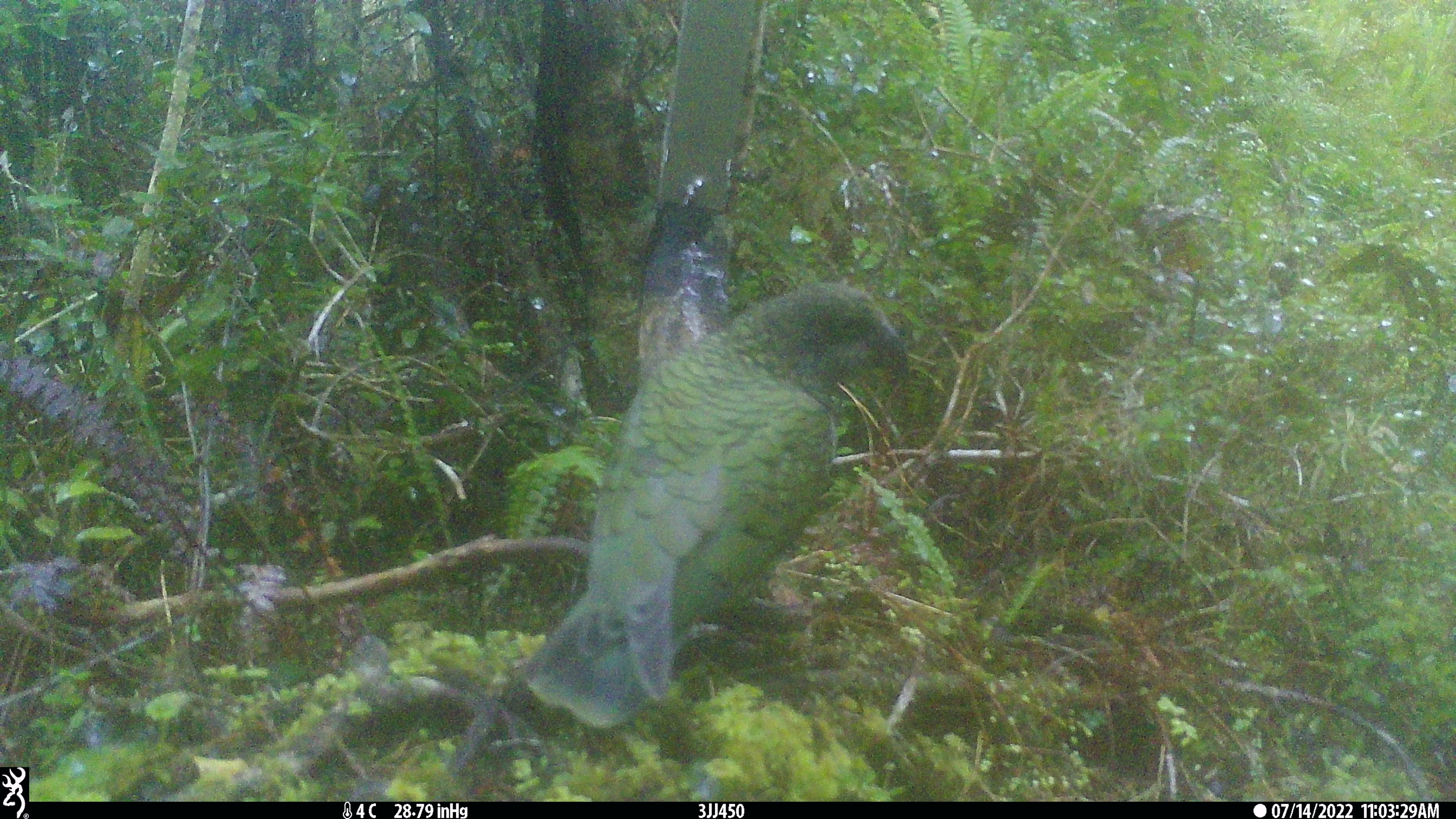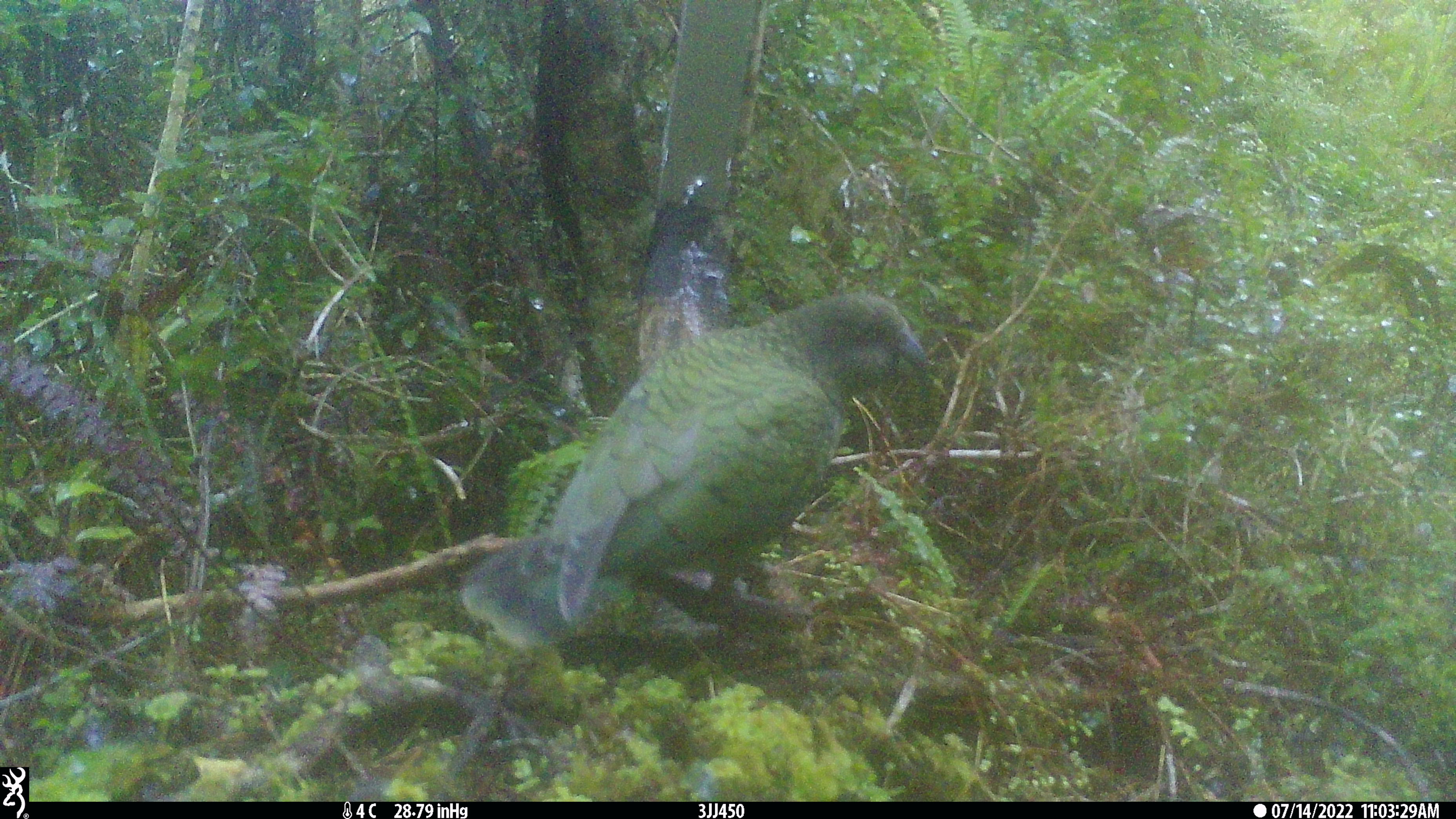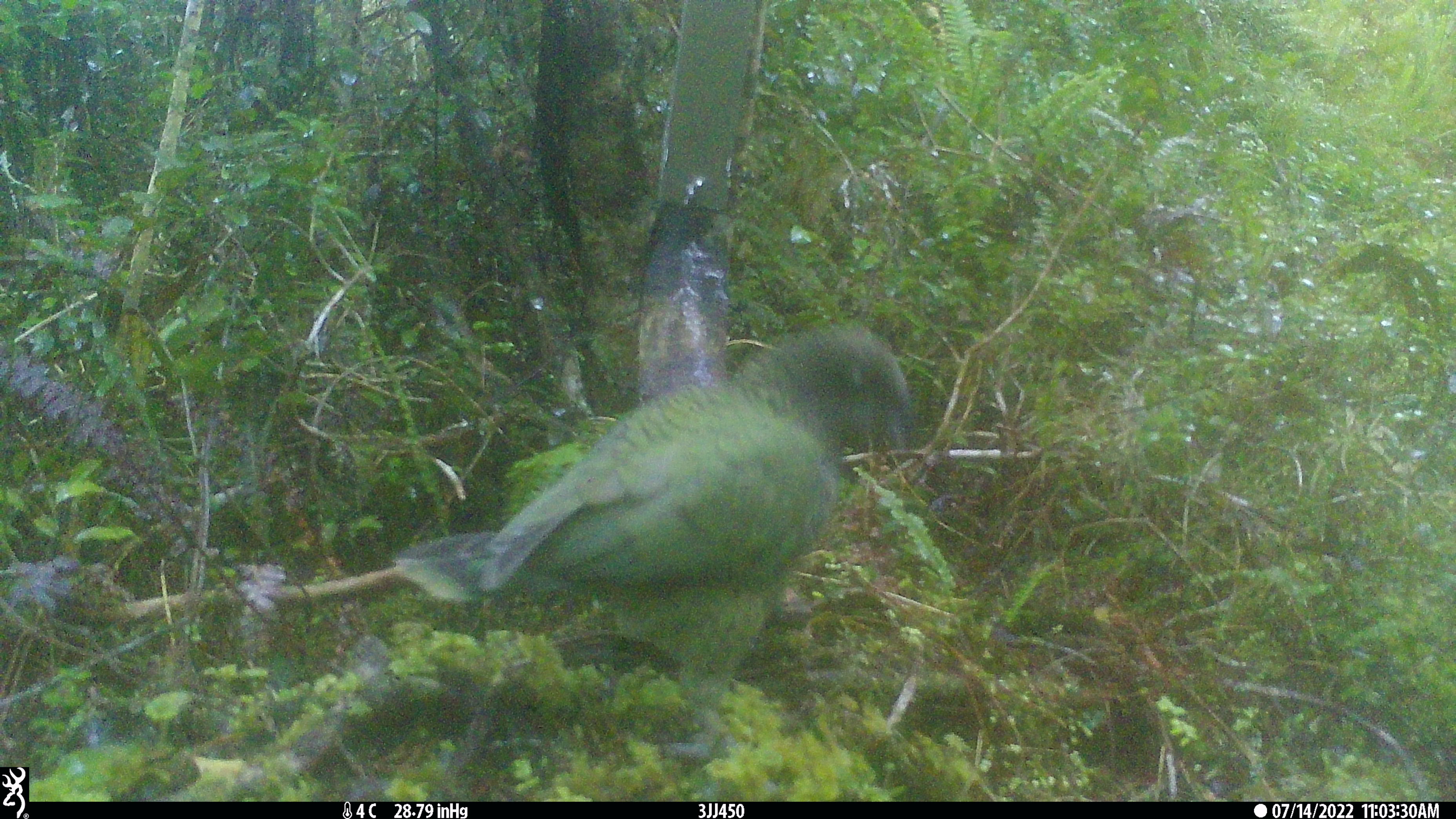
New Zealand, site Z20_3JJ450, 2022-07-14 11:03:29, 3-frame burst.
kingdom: Animalia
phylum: Chordata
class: Aves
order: Psittaciformes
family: Strigopidae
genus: Nestor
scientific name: Nestor notabilis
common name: kea